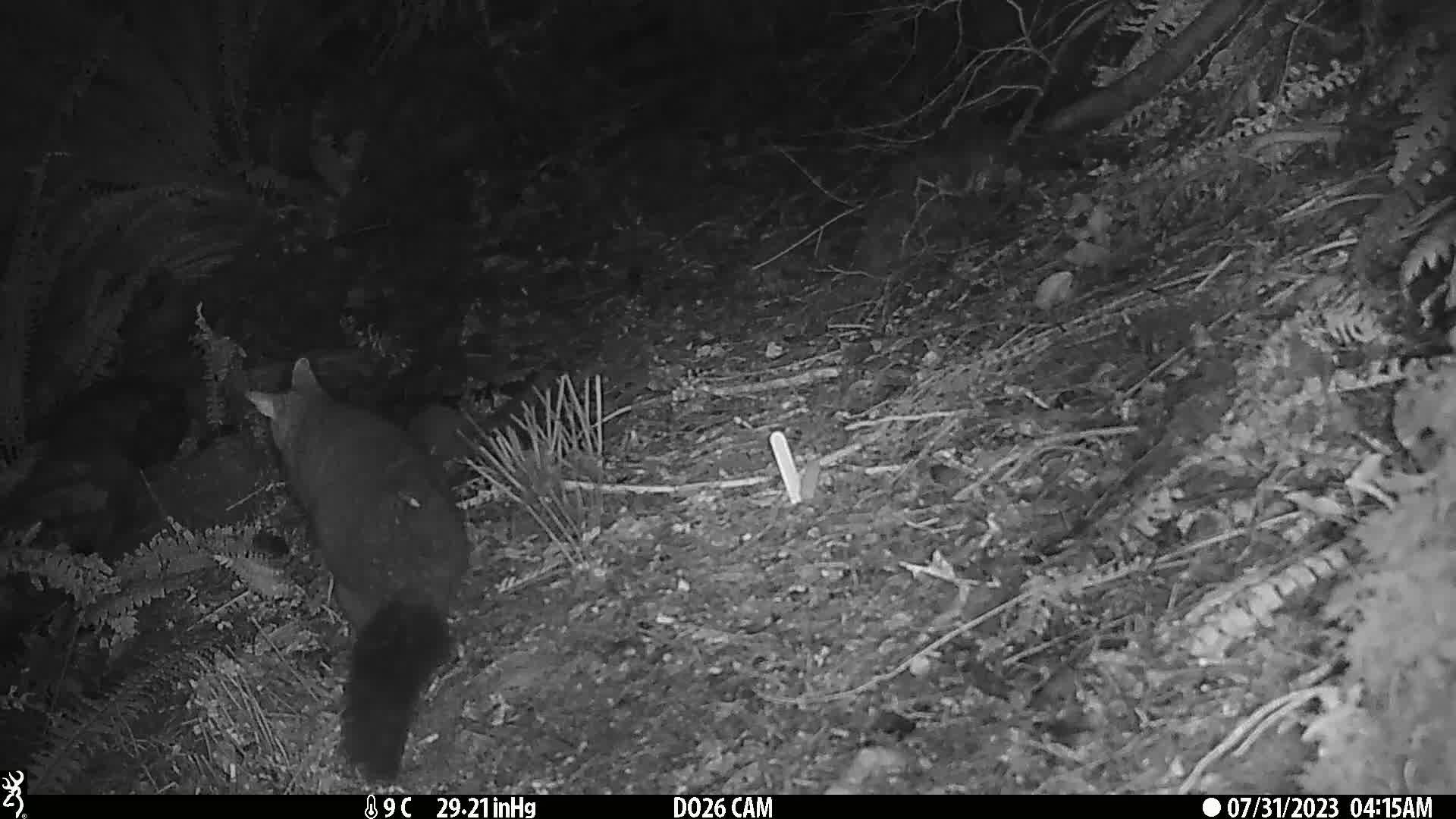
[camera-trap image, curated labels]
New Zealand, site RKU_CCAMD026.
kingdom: Animalia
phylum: Chordata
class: Mammalia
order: Diprotodontia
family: Phalangeridae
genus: Trichosurus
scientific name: Trichosurus vulpecula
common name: common brushtail possum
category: possum